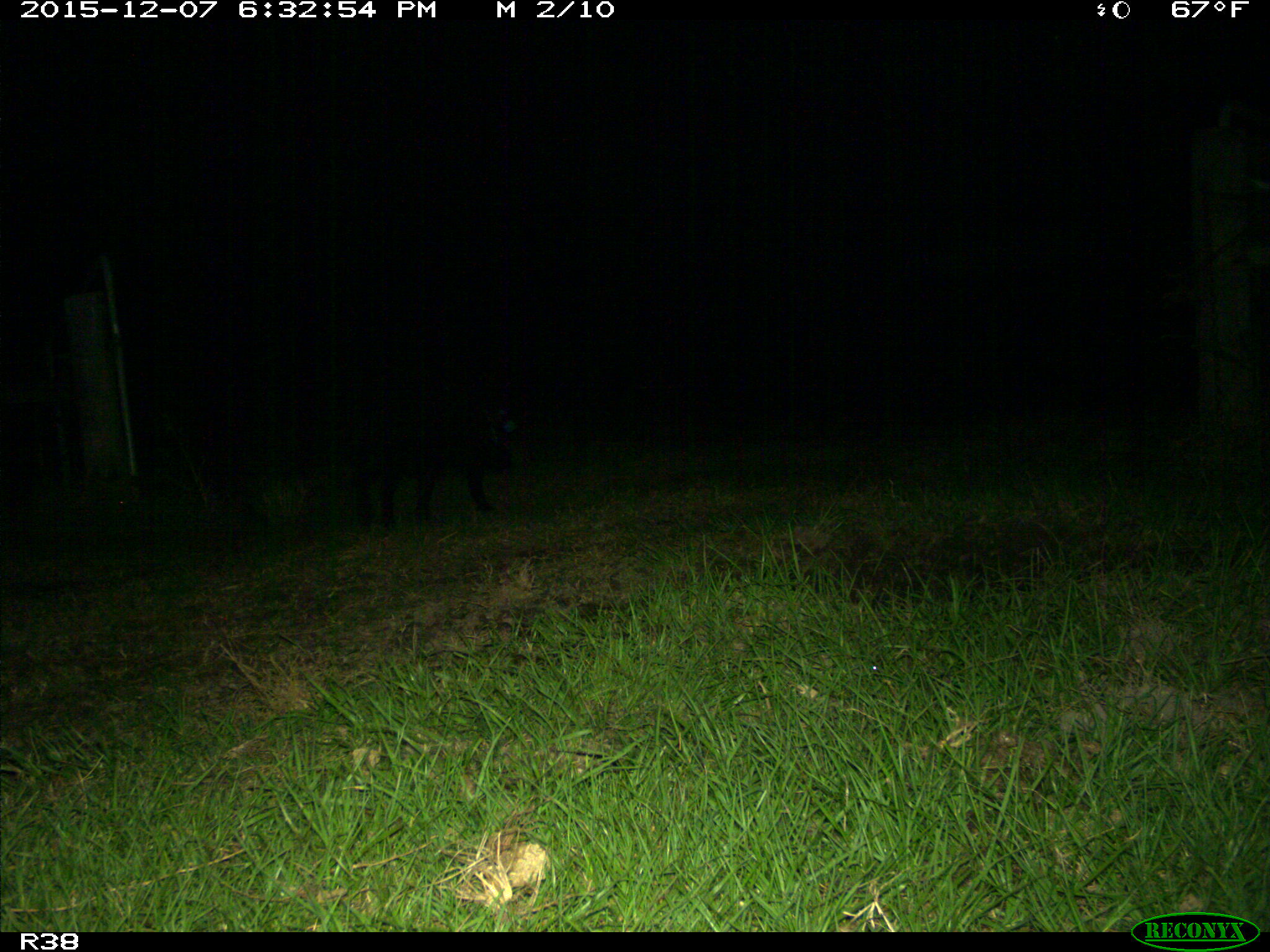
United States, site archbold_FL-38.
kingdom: Animalia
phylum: Chordata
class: Mammalia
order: Artiodactyla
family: Suidae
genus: Sus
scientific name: Sus scrofa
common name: wild boar